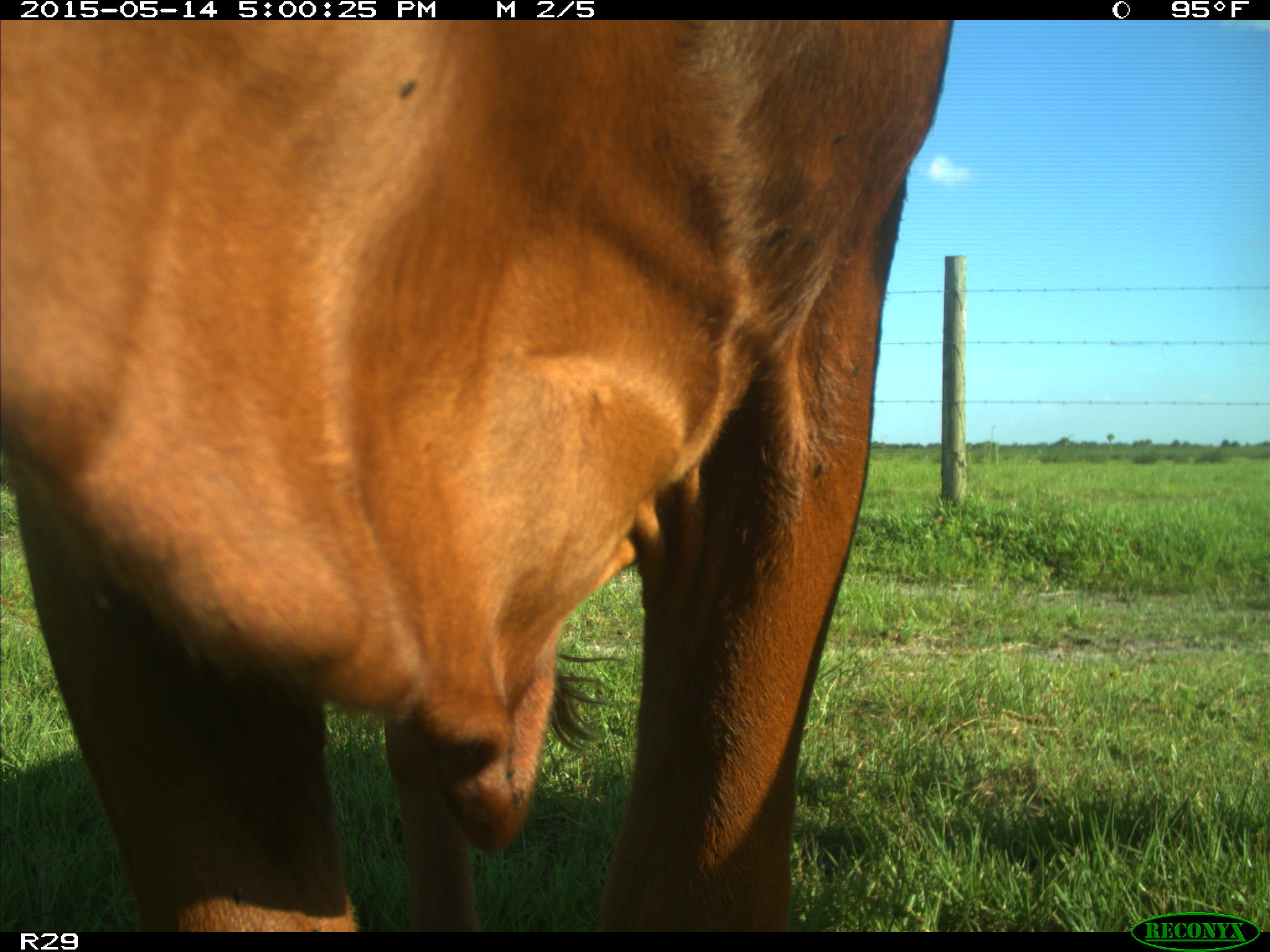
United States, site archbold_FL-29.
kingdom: Animalia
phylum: Chordata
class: Mammalia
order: Artiodactyla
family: Bovidae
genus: Bos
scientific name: Bos taurus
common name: domestic cow